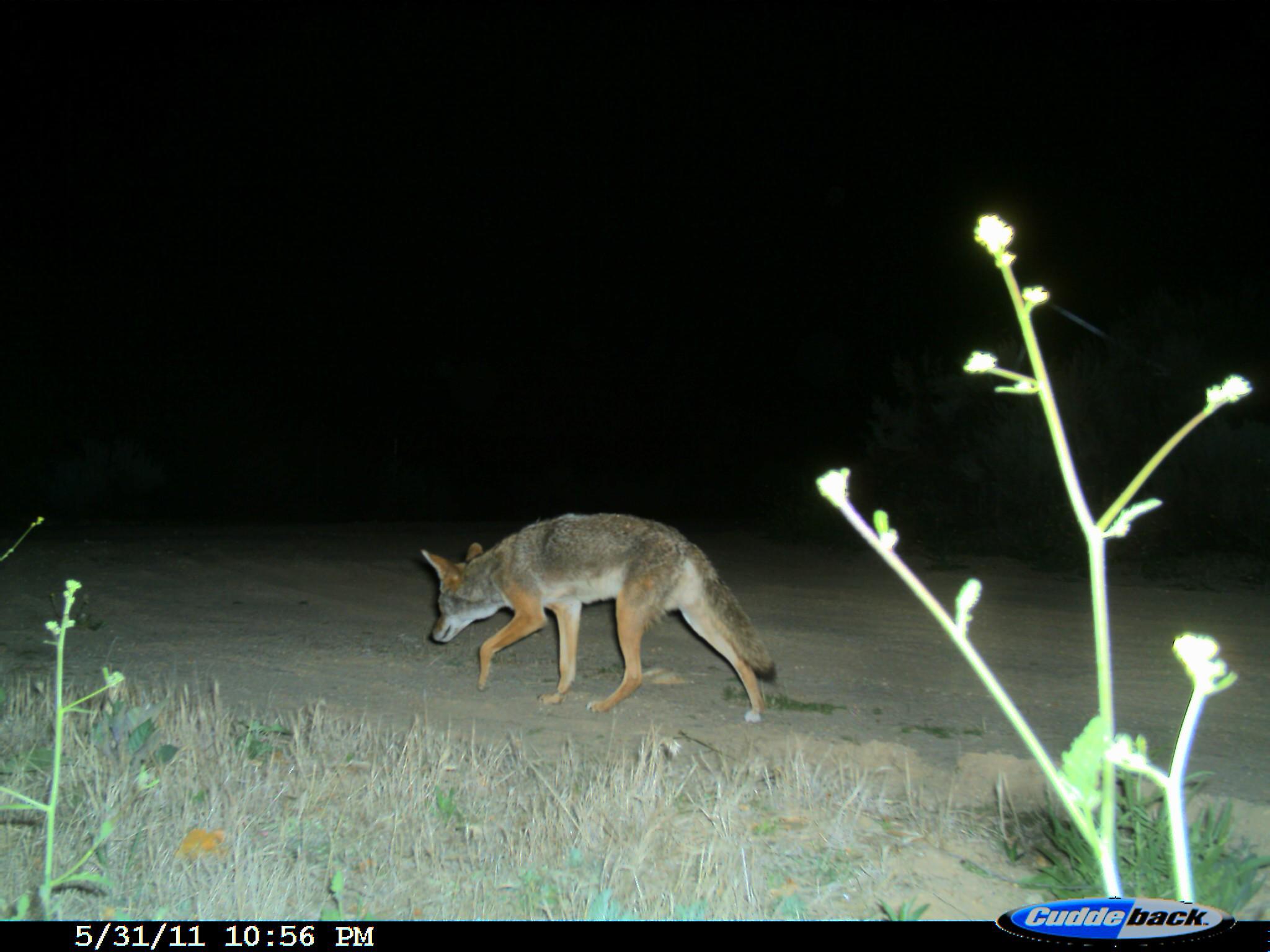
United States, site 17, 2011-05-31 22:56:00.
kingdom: Animalia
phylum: Chordata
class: Mammalia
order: Carnivora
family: Canidae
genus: Canis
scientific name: Canis latrans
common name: coyote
Coyote (Canis latrans).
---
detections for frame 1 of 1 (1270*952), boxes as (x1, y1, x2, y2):
coyote: (421, 512, 775, 725)